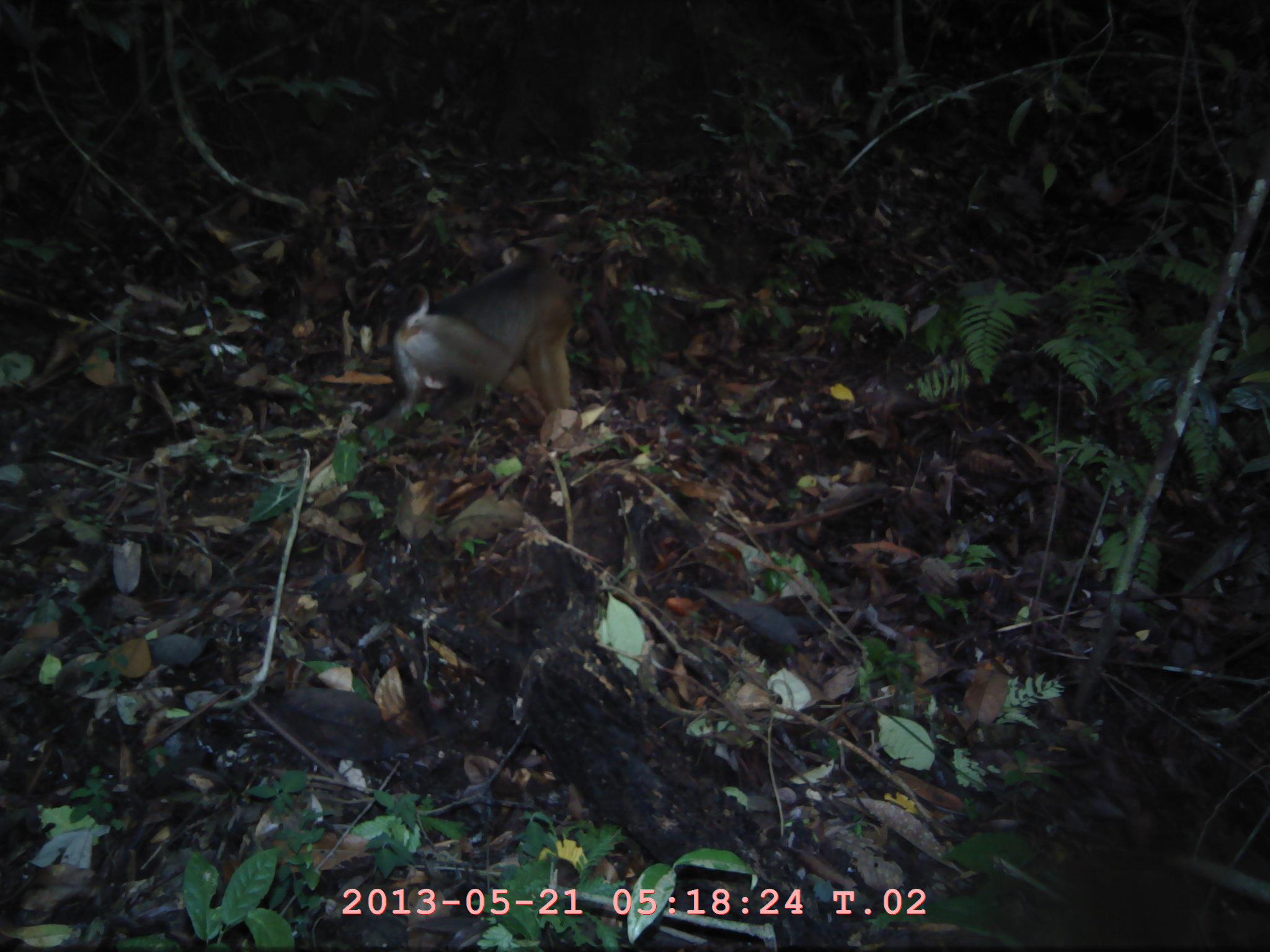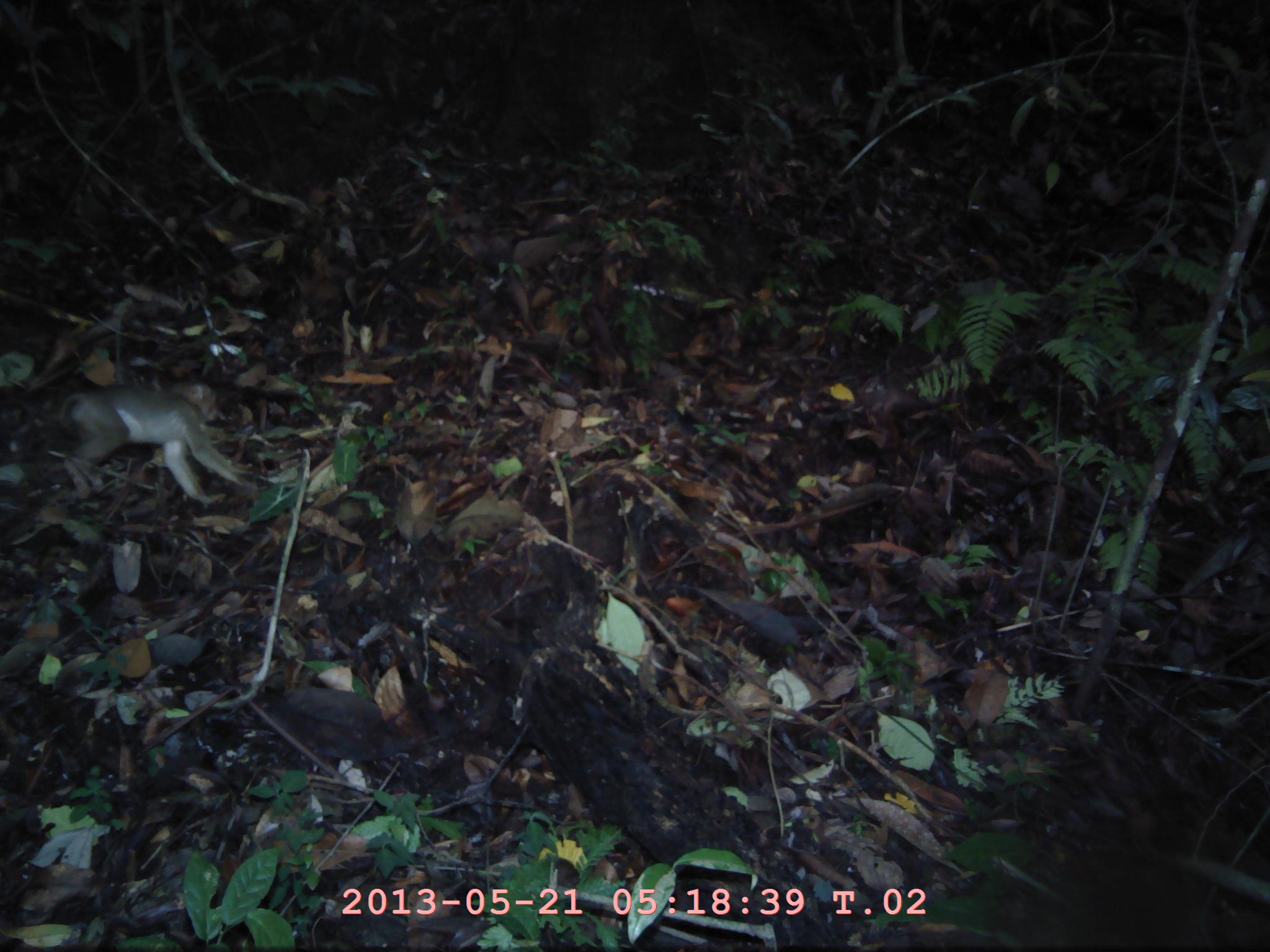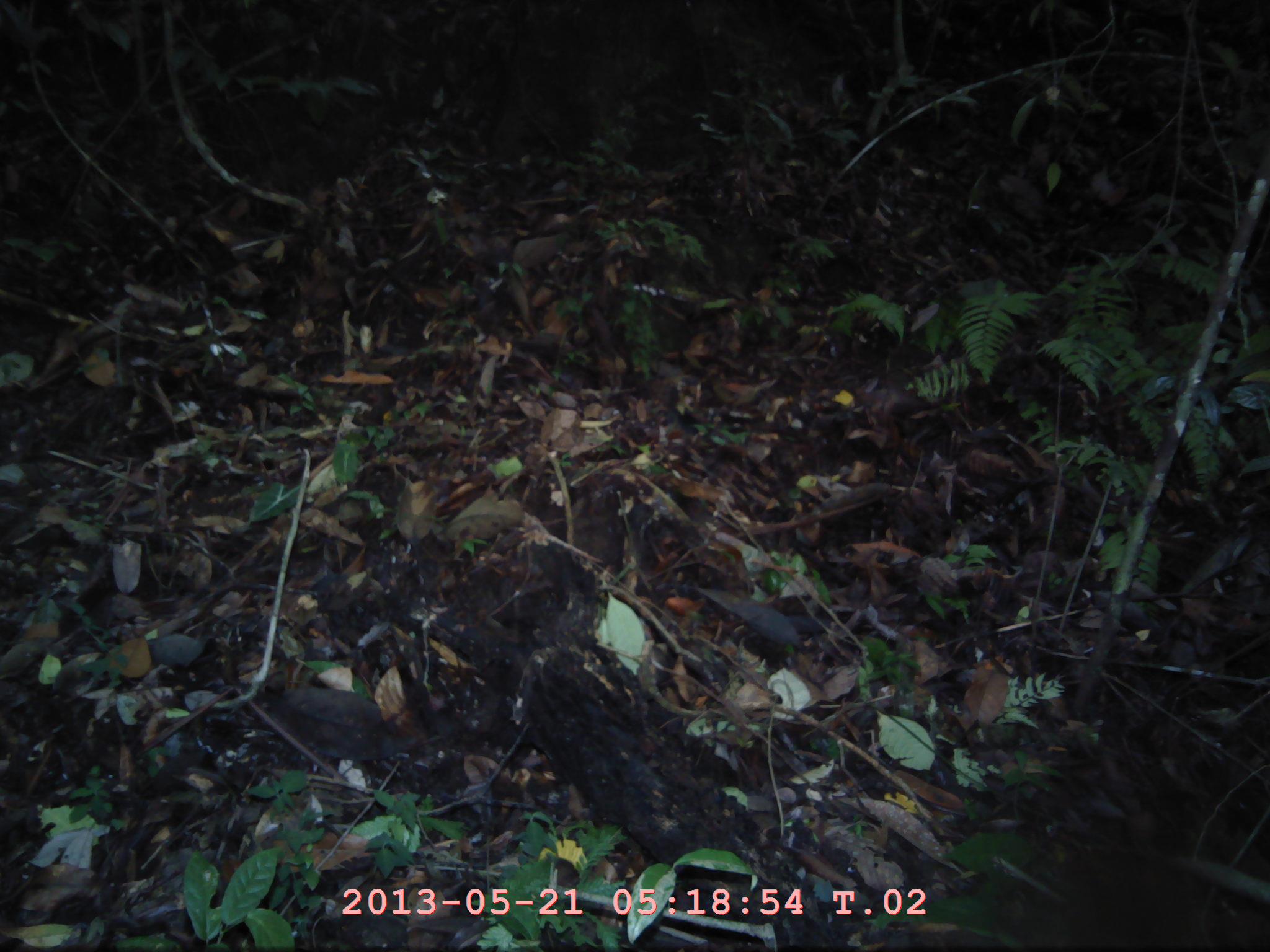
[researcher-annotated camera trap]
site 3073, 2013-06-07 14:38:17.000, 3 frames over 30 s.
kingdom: Animalia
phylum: Chordata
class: Mammalia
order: Primates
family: Cercopithecidae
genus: Macaca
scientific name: Macaca nemestrina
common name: southern pig-tailed macaque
Macaca nemestrina (southern pig-tailed macaque).